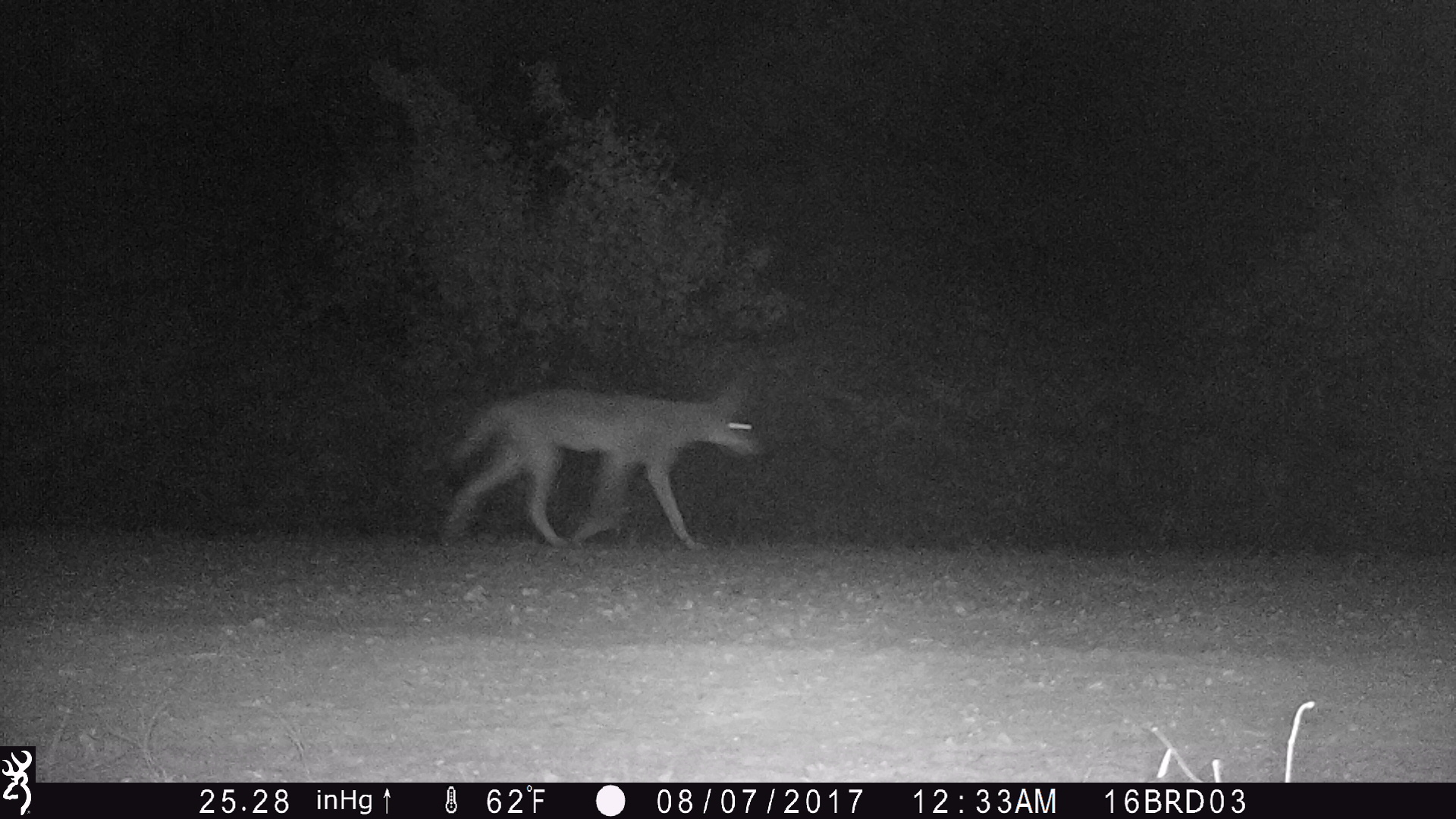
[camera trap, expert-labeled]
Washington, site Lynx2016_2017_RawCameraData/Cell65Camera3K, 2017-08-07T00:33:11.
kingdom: Animalia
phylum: Chordata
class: Mammalia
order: Carnivora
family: Canidae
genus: Canis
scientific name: Canis latrans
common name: coyote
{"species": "Canis latrans (coyote)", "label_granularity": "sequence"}